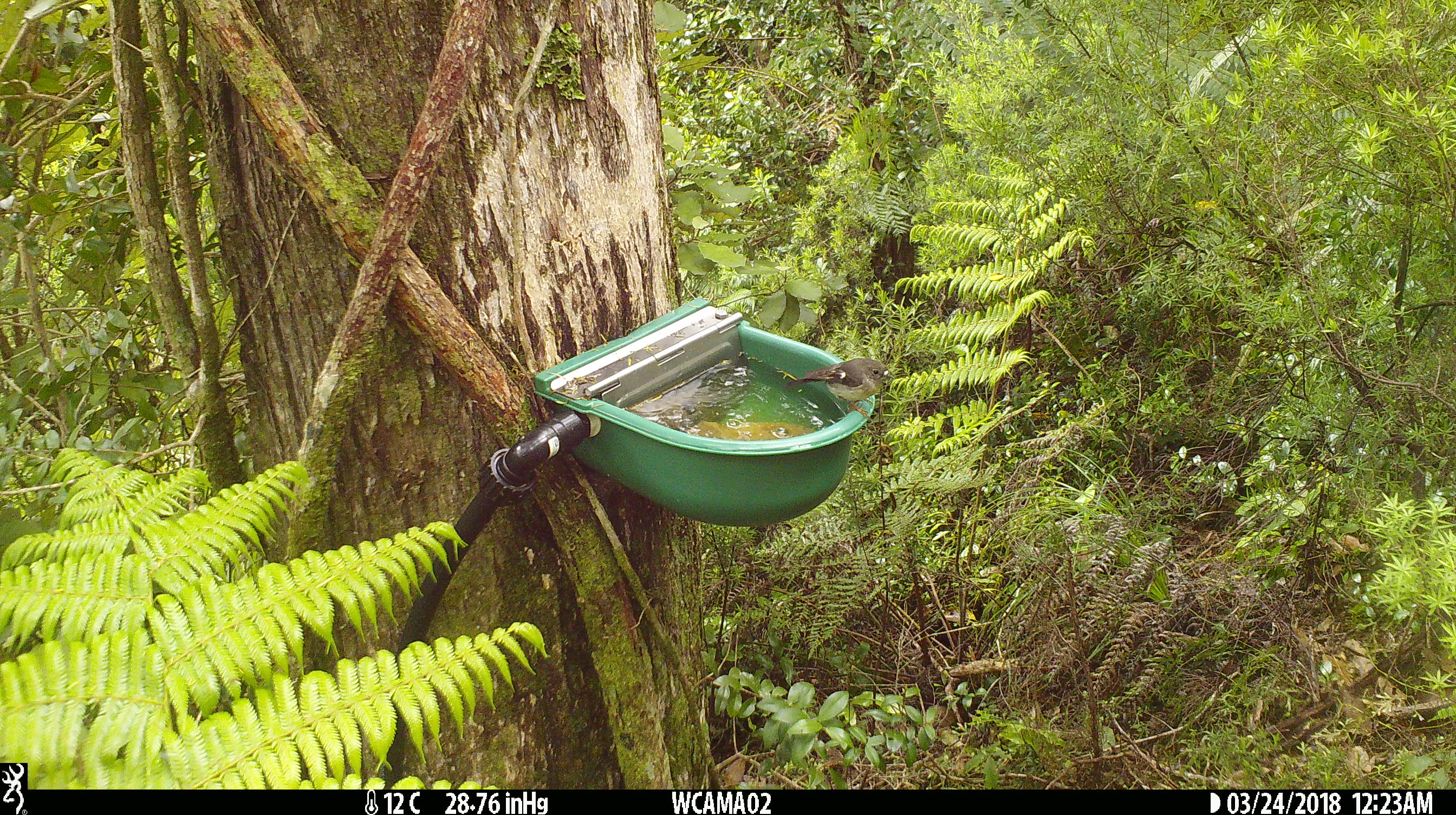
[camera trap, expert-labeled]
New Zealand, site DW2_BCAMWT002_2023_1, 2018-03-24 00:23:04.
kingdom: Animalia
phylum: Chordata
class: Aves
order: Passeriformes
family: Petroicidae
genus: Petroica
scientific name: Petroica macrocephala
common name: tomtit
Tomtit (Petroica macrocephala).